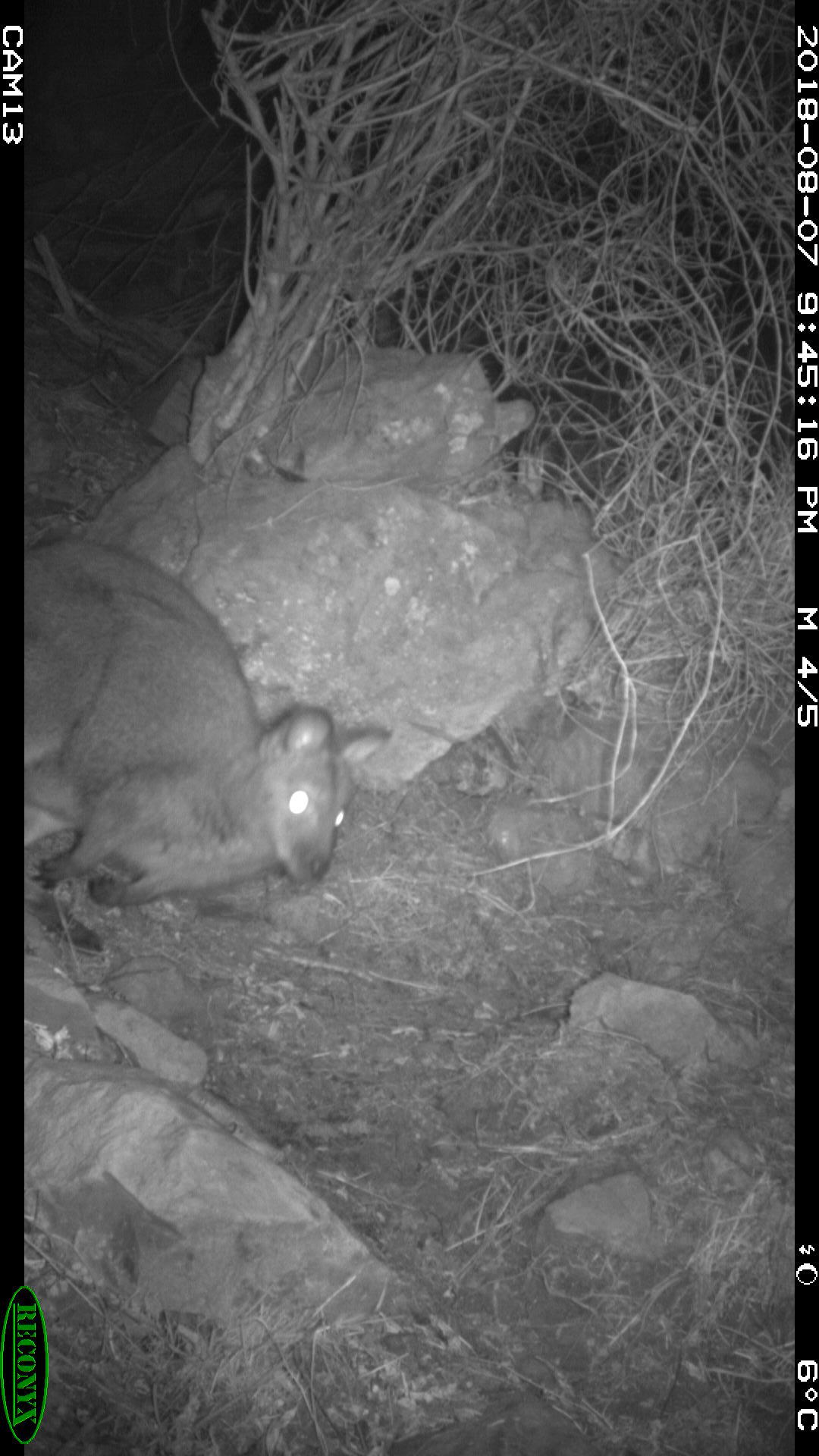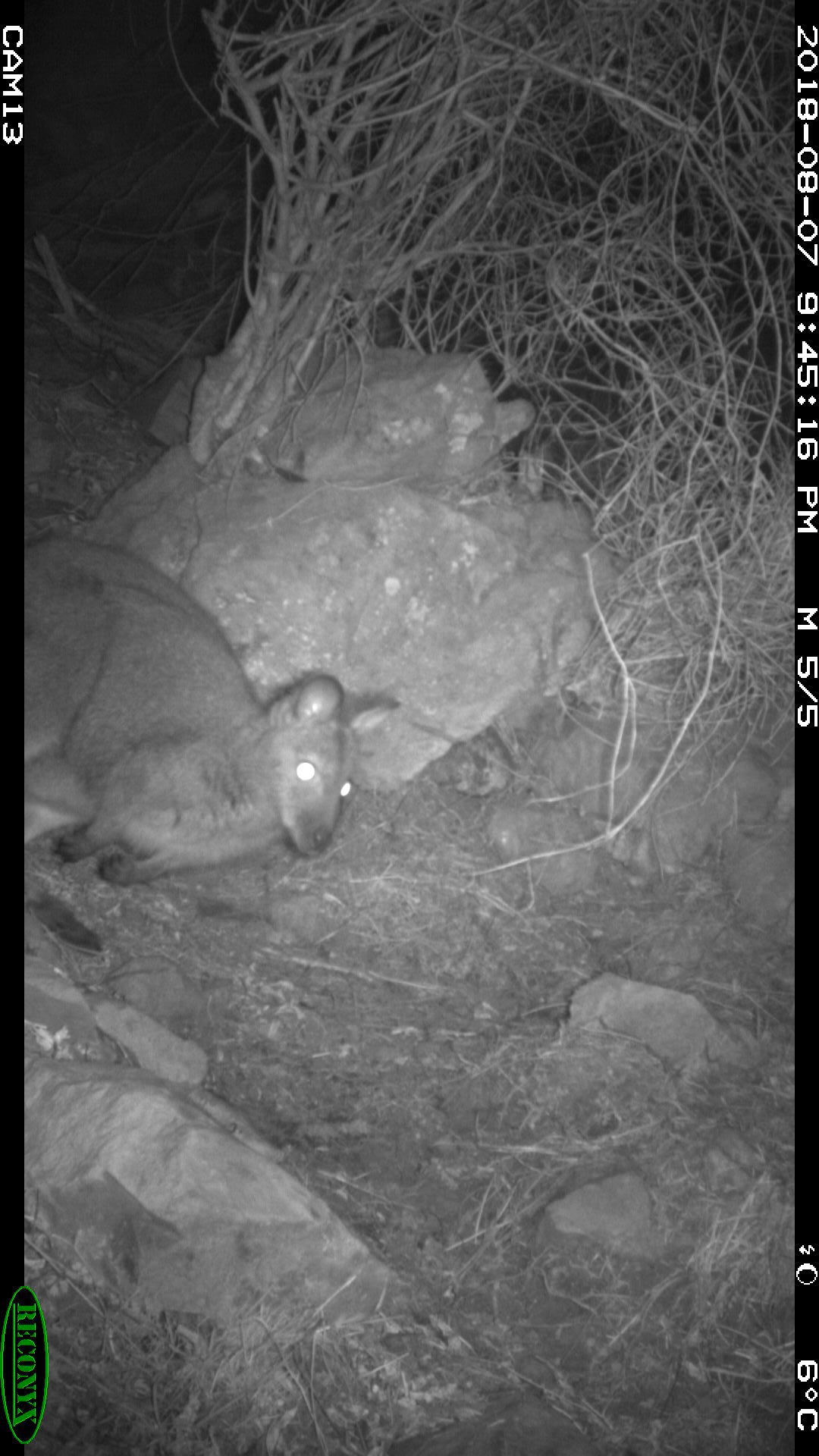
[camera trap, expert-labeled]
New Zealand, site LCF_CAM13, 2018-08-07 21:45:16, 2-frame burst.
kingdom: Animalia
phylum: Chordata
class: Mammalia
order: Diprotodontia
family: Macropodidae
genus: Notamacropus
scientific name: Notamacropus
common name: wallaby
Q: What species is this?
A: Wallaby (Notamacropus).